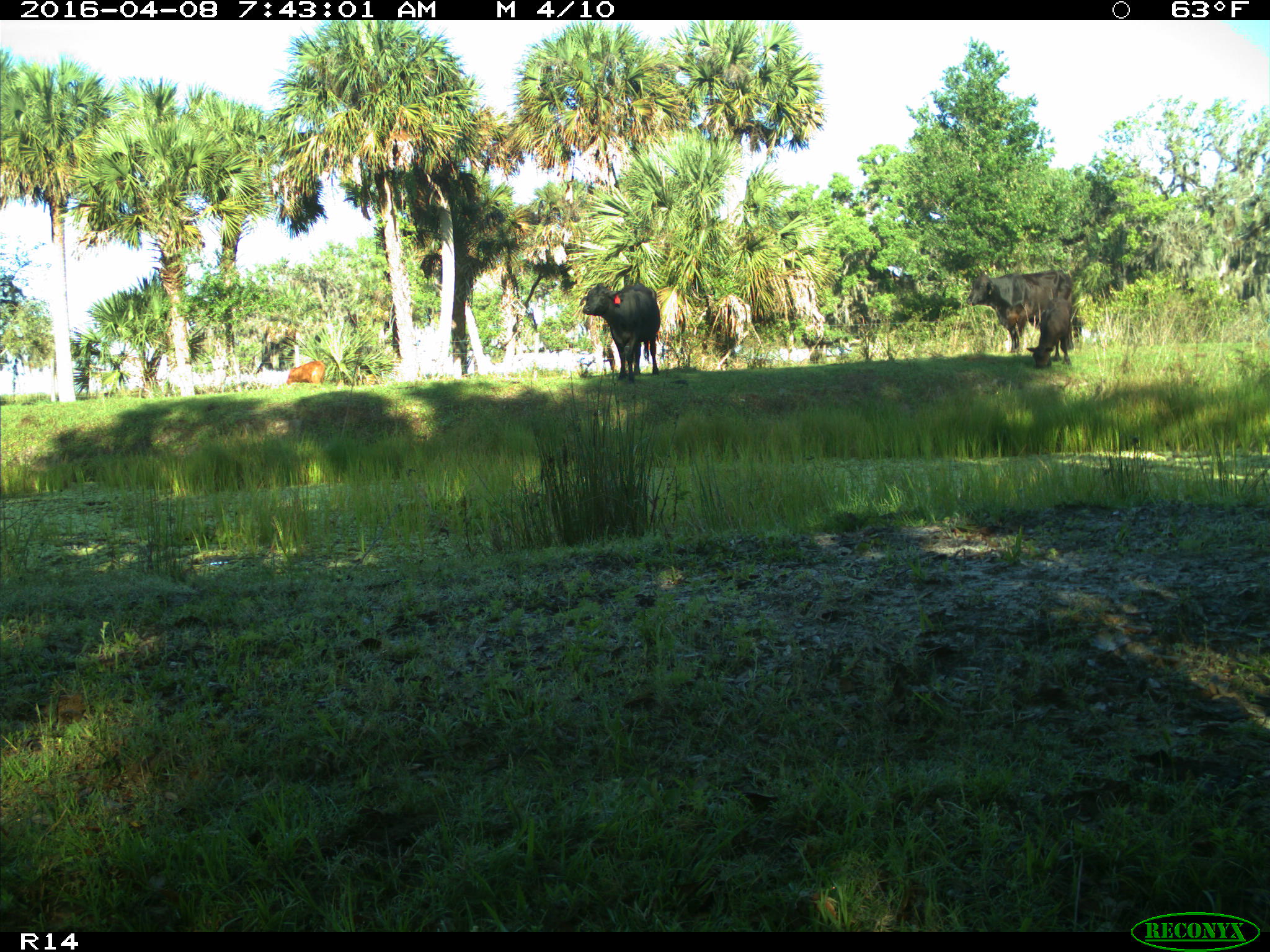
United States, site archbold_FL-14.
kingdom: Animalia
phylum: Chordata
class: Mammalia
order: Artiodactyla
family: Bovidae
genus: Bos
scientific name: Bos taurus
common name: domestic cow